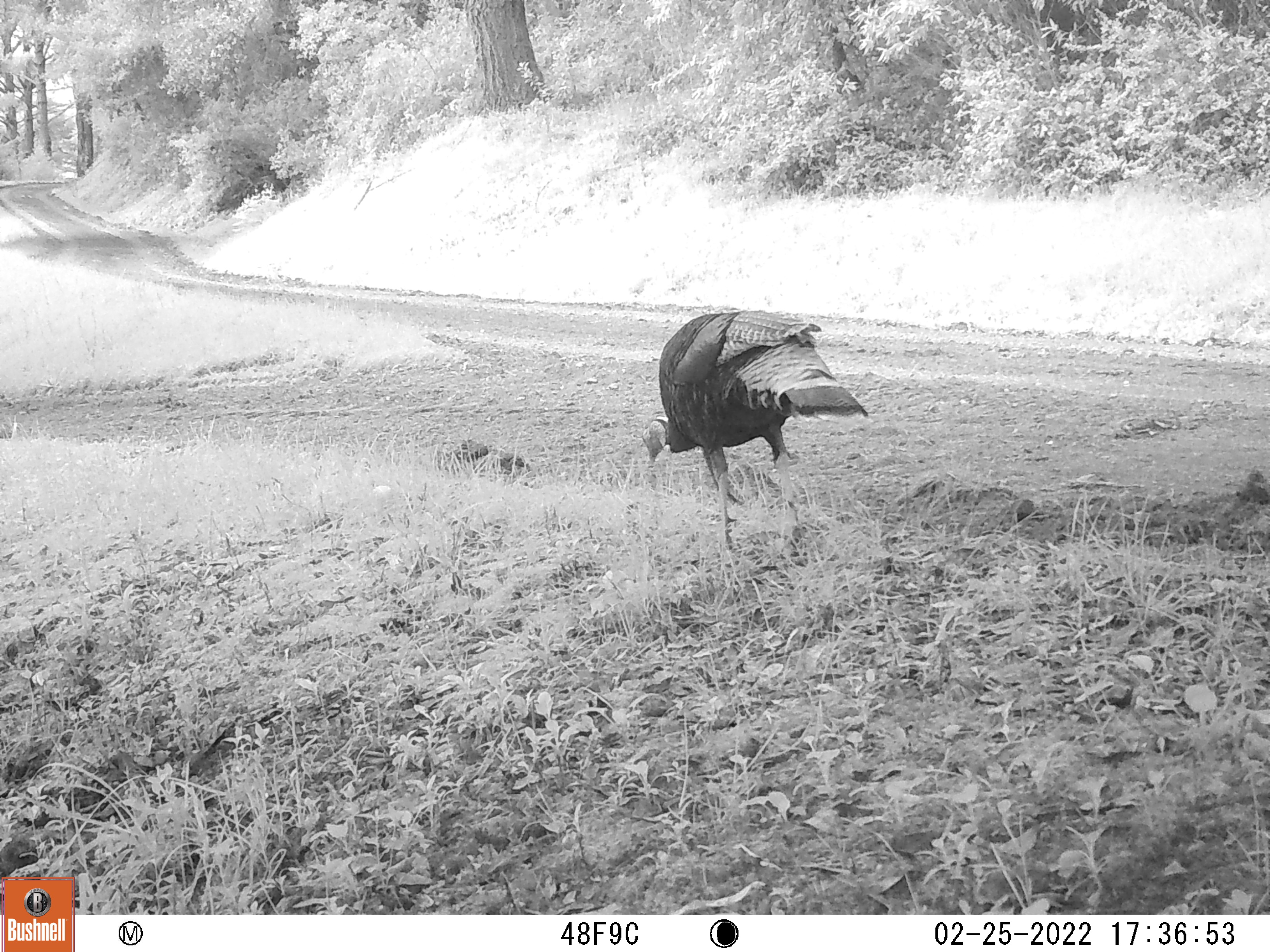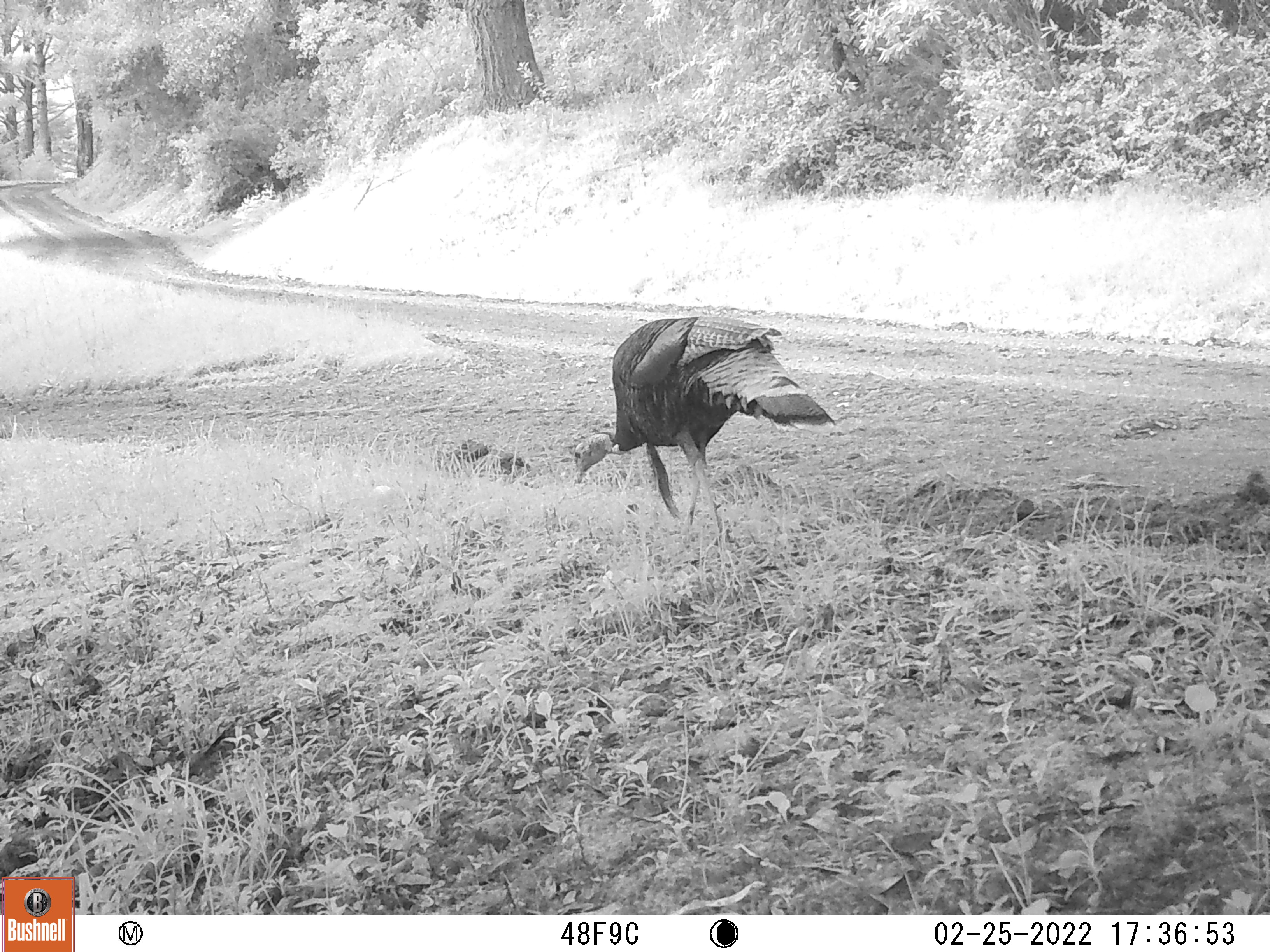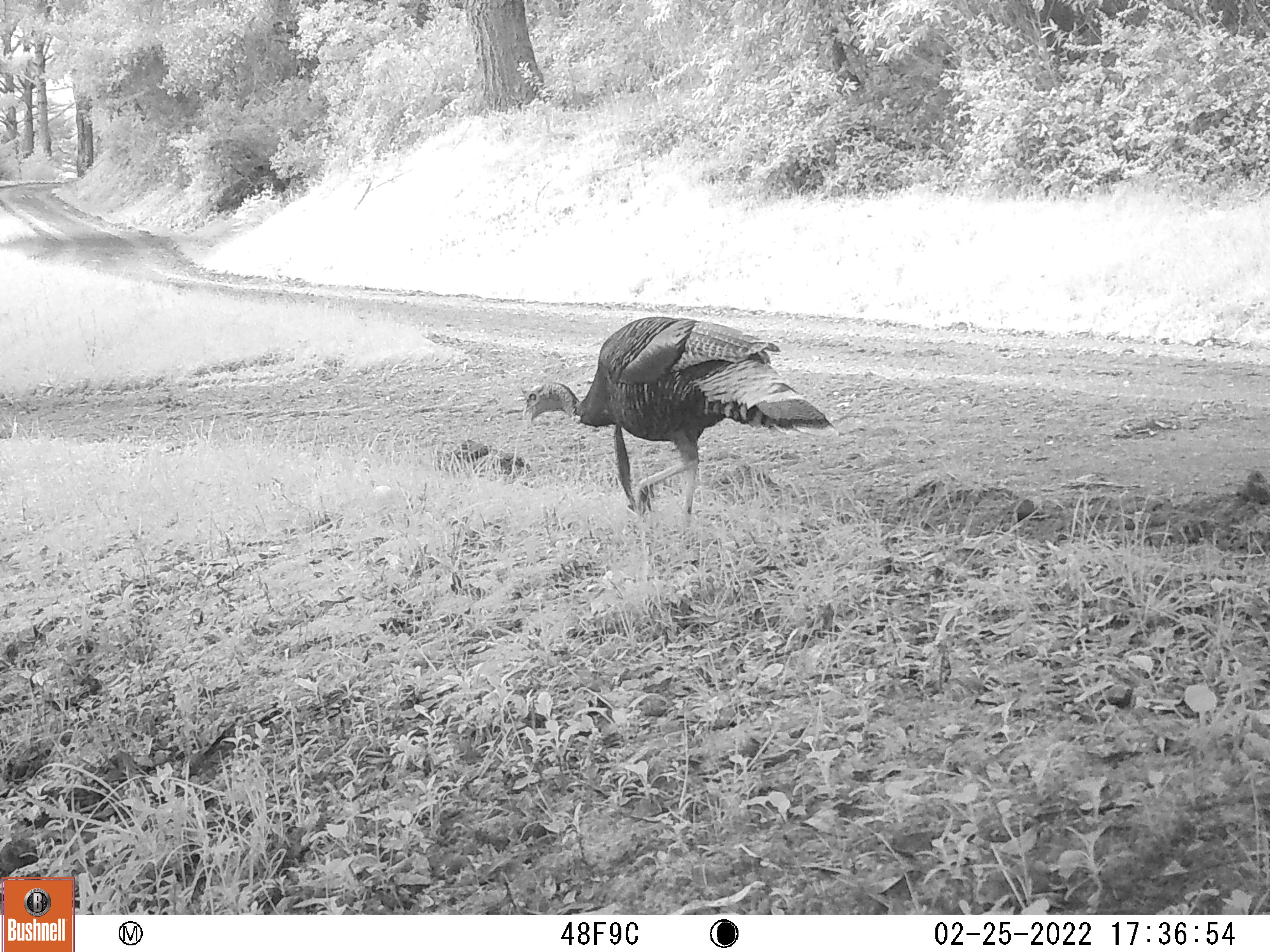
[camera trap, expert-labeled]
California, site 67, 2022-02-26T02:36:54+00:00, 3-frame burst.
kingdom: Animalia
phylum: Chordata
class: Aves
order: Galliformes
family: Phasianidae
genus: Meleagris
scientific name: Meleagris gallopavo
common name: turkey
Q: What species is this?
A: Turkey (Meleagris gallopavo).